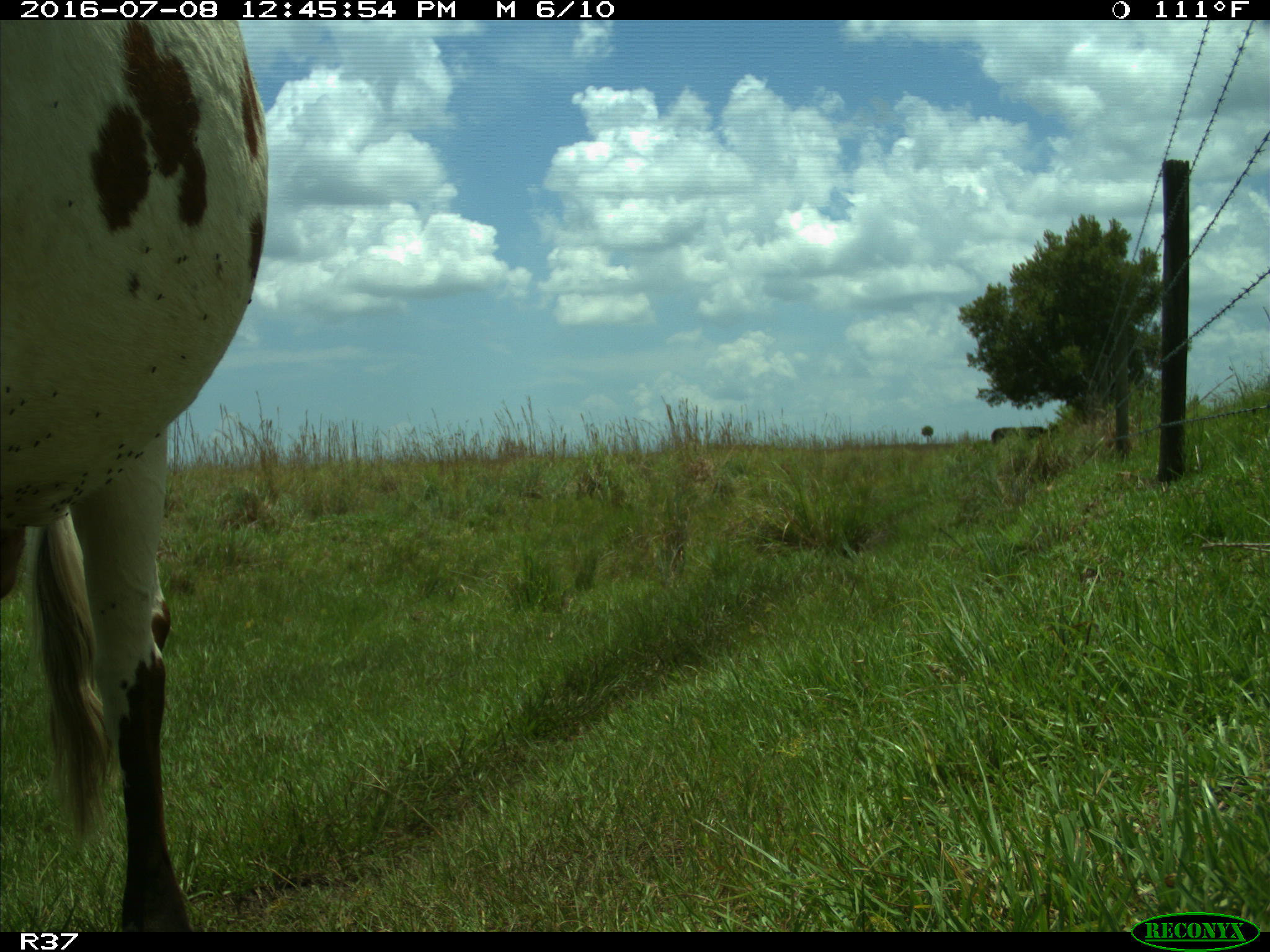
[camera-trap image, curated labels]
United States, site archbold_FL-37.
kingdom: Animalia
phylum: Chordata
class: Mammalia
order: Artiodactyla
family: Bovidae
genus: Bos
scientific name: Bos taurus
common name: domestic cow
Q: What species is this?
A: Bos taurus (domestic cow).